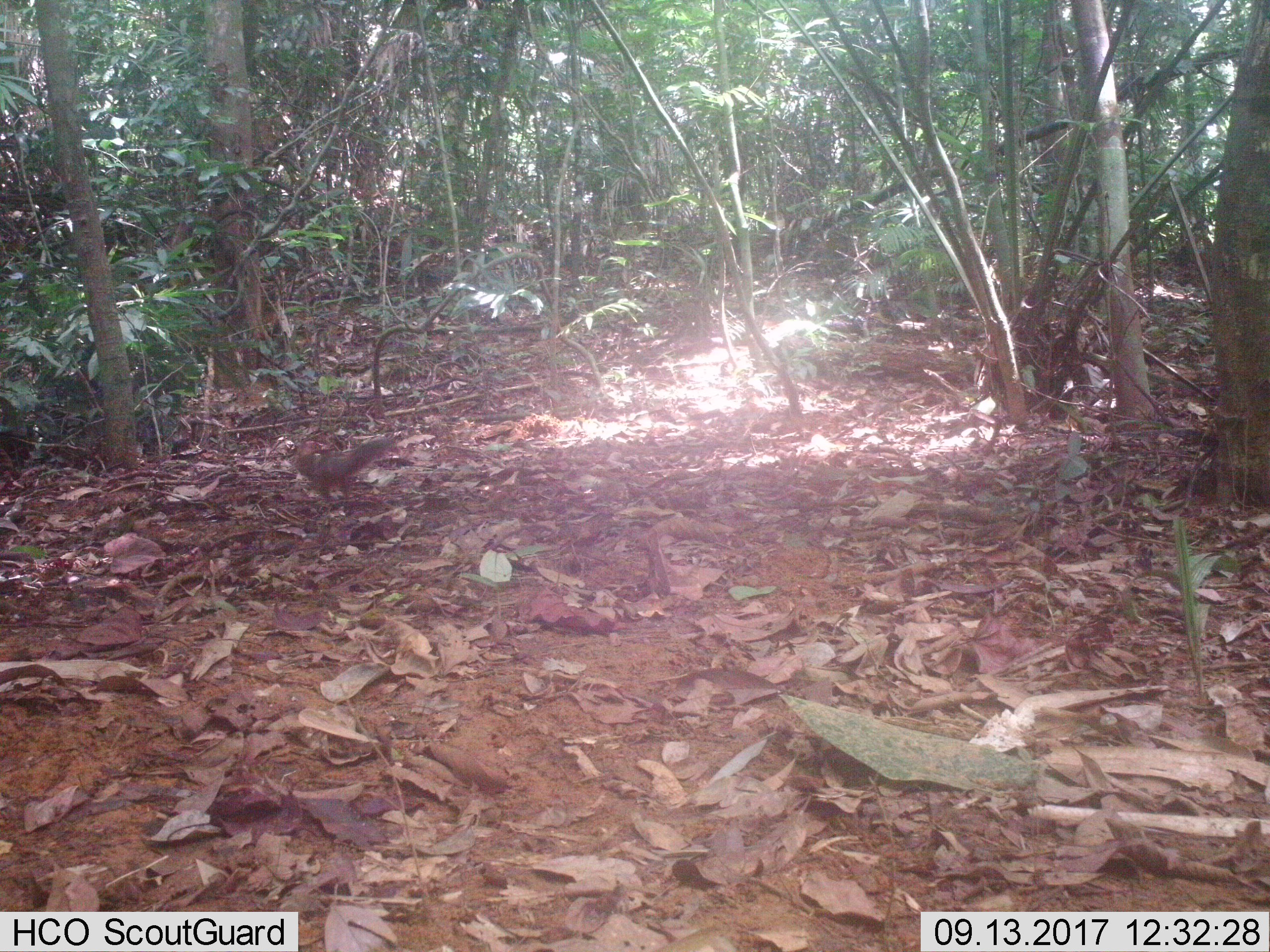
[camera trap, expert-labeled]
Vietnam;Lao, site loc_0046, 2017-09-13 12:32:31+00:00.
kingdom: Animalia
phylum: Chordata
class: Mammalia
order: Rodentia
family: Sciuridae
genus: Dremomys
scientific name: Dremomys rufigenis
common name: red-cheeked squirrel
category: red cheeked squirrel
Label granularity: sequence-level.